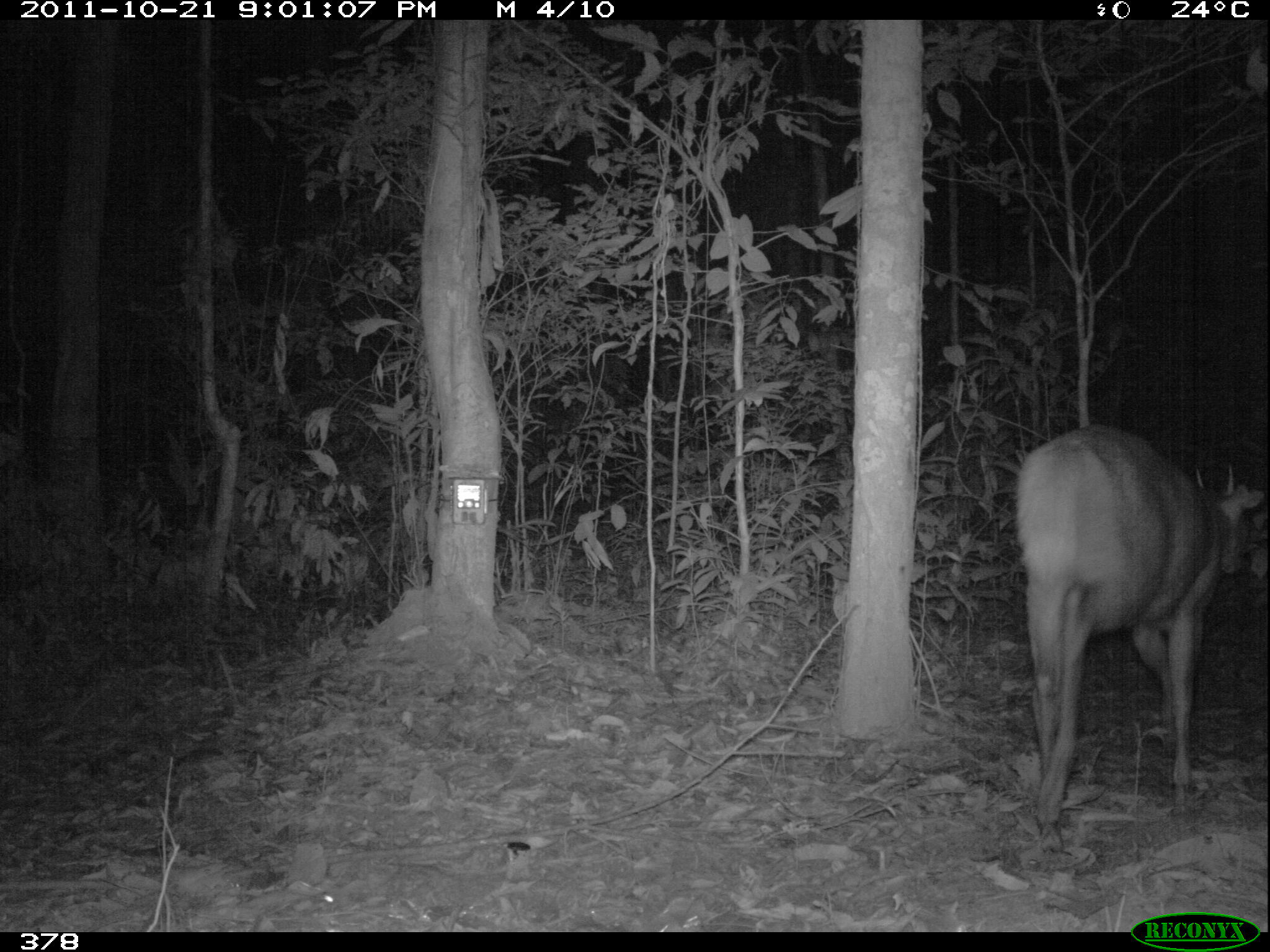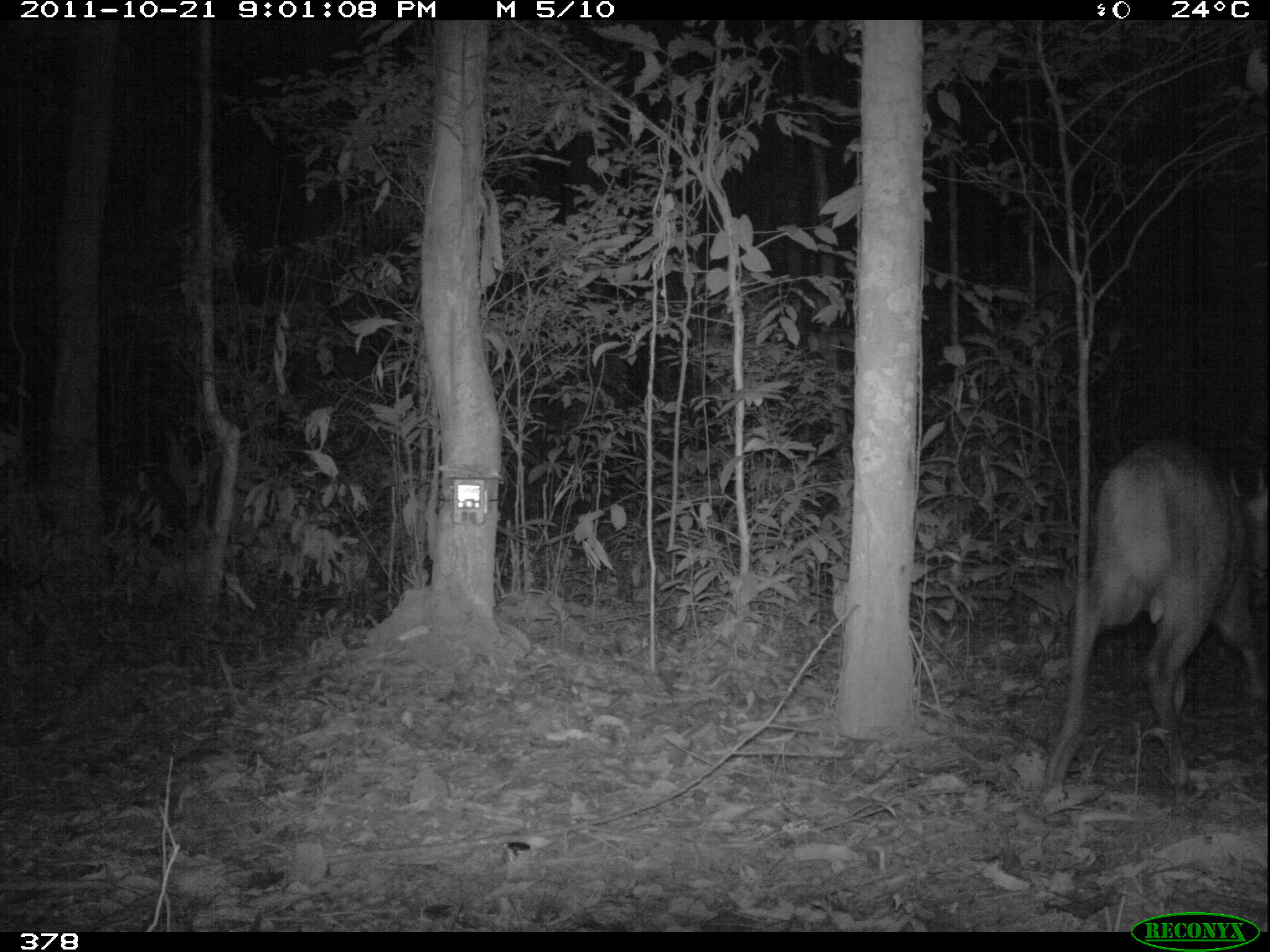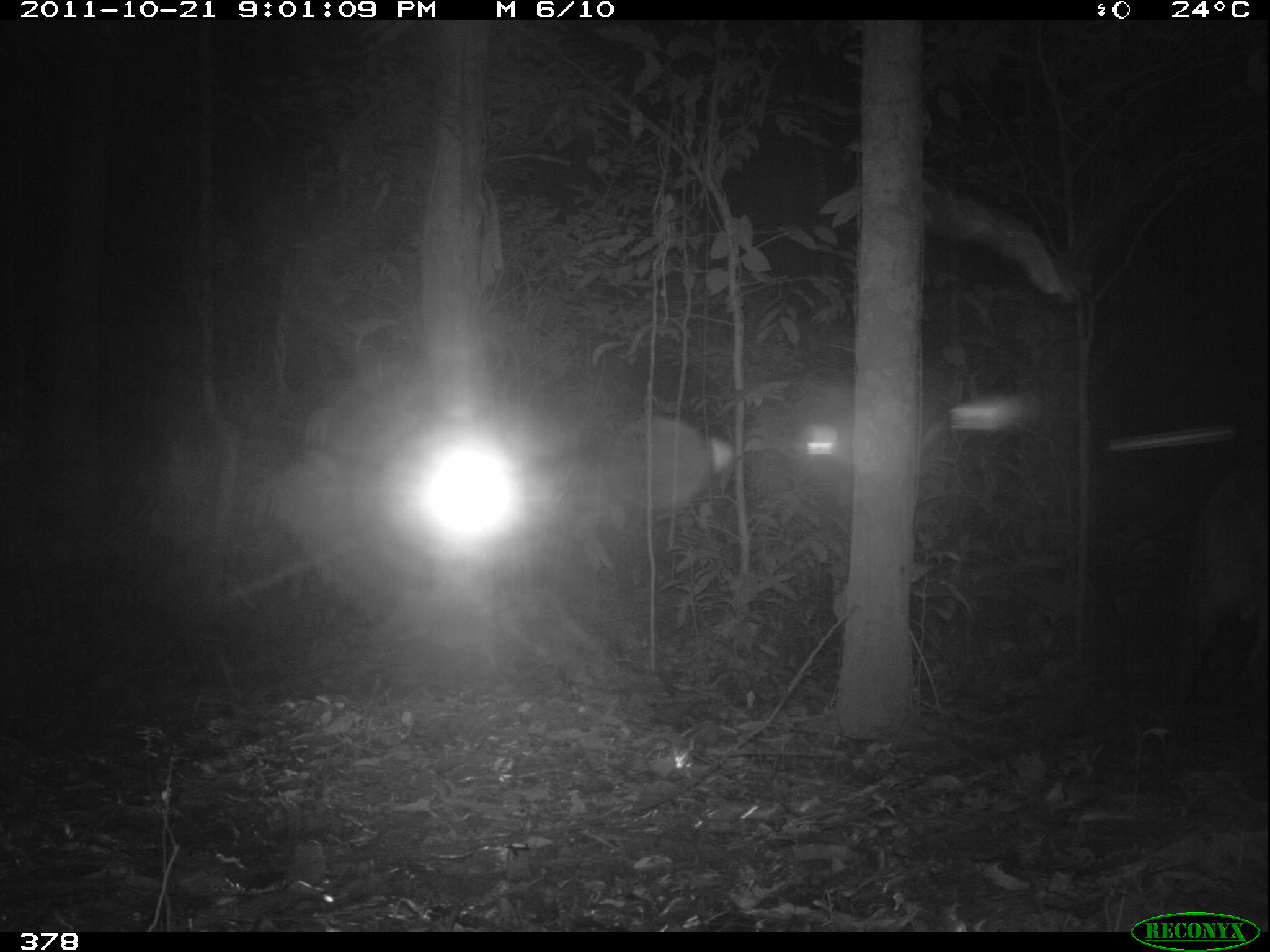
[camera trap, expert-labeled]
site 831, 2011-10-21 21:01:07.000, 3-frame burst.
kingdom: Animalia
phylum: Chordata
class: Mammalia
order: Artiodactyla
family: Cervidae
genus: Mazama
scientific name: Mazama americana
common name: red brocket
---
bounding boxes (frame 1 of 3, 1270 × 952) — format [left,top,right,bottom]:
mazama americana: [1013,425,1265,853]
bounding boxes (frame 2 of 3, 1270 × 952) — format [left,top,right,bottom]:
mazama americana: [1043,437,1265,798]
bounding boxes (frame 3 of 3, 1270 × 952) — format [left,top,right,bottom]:
mazama americana: [1165,471,1270,709]